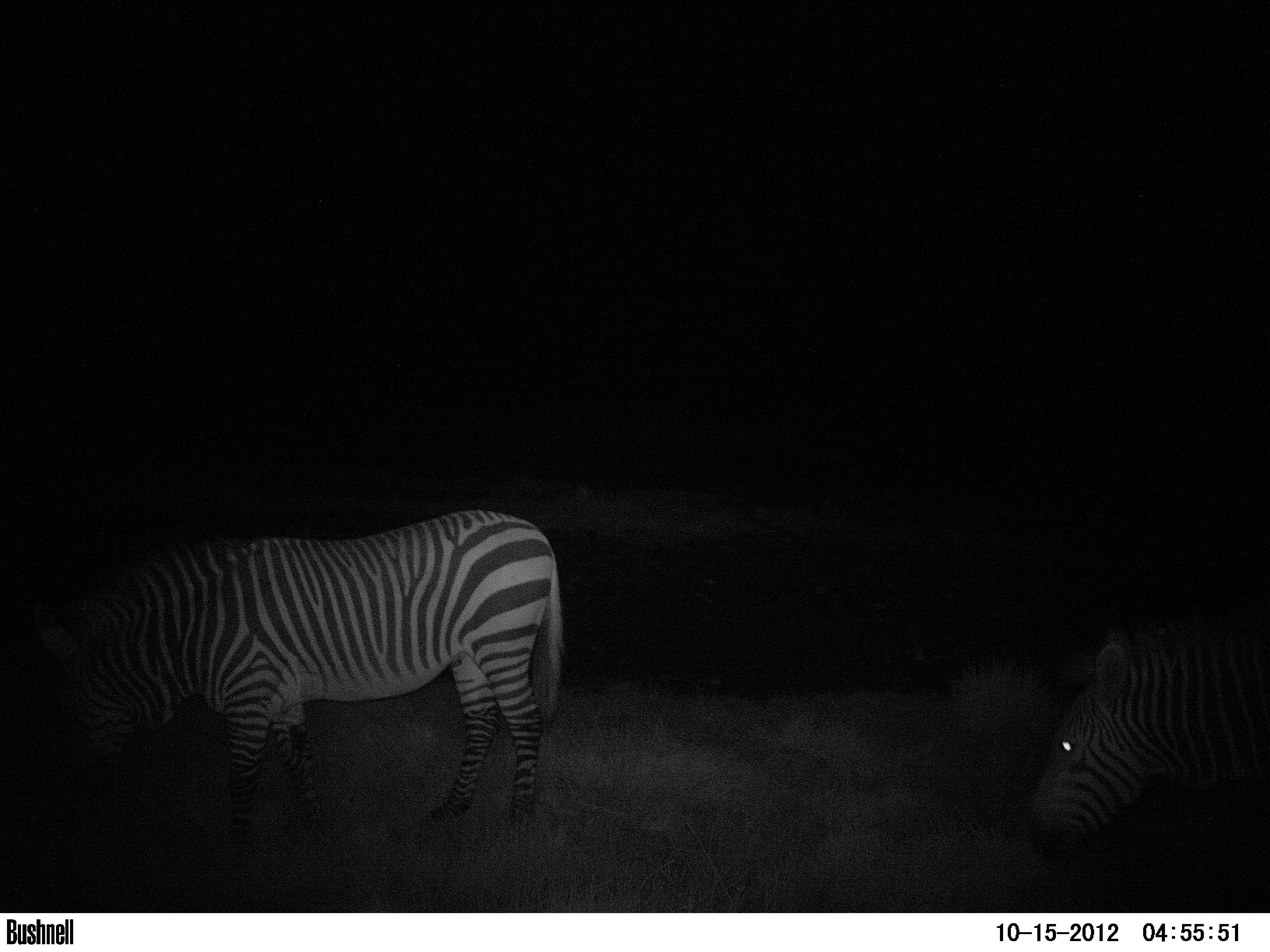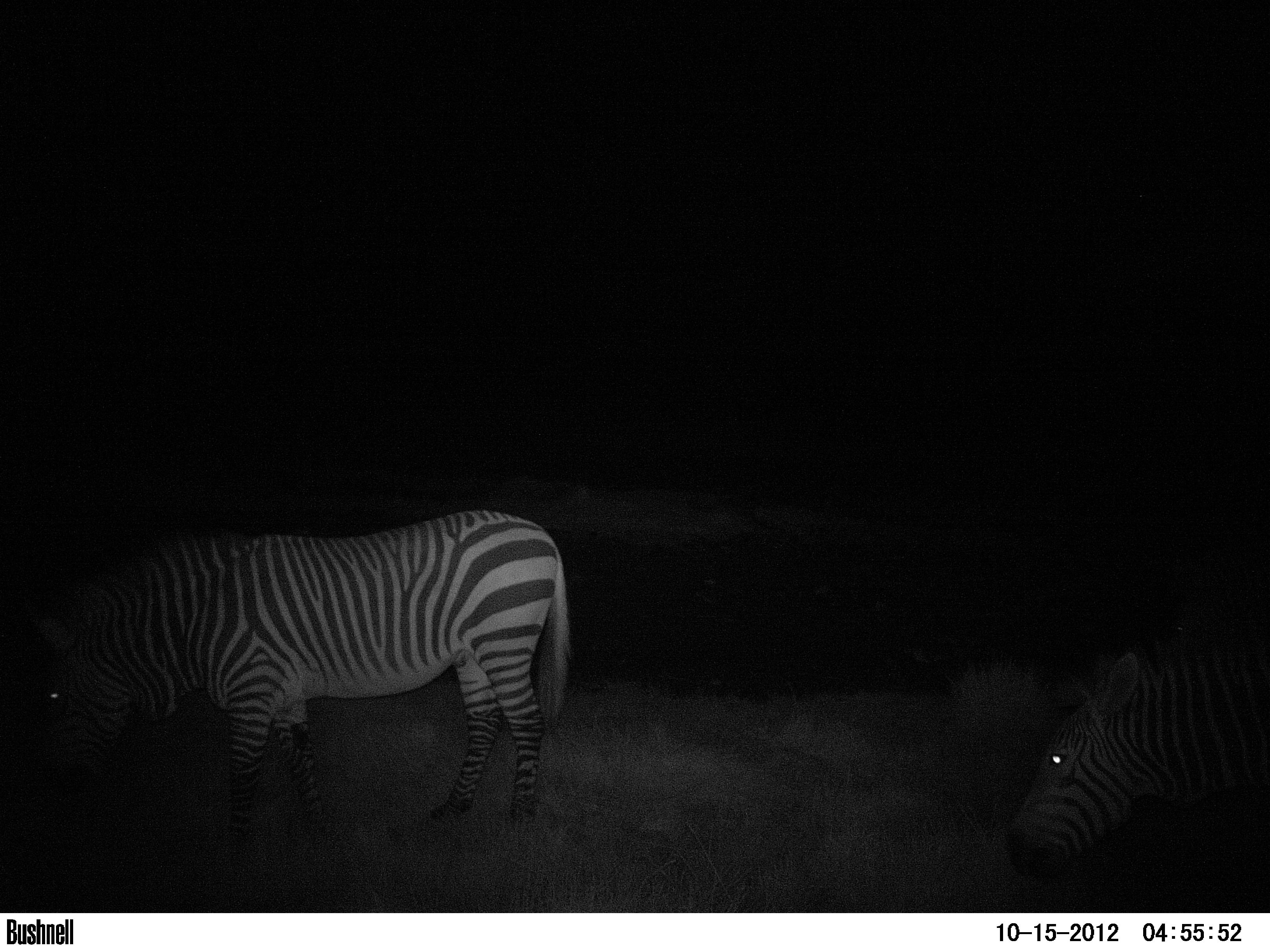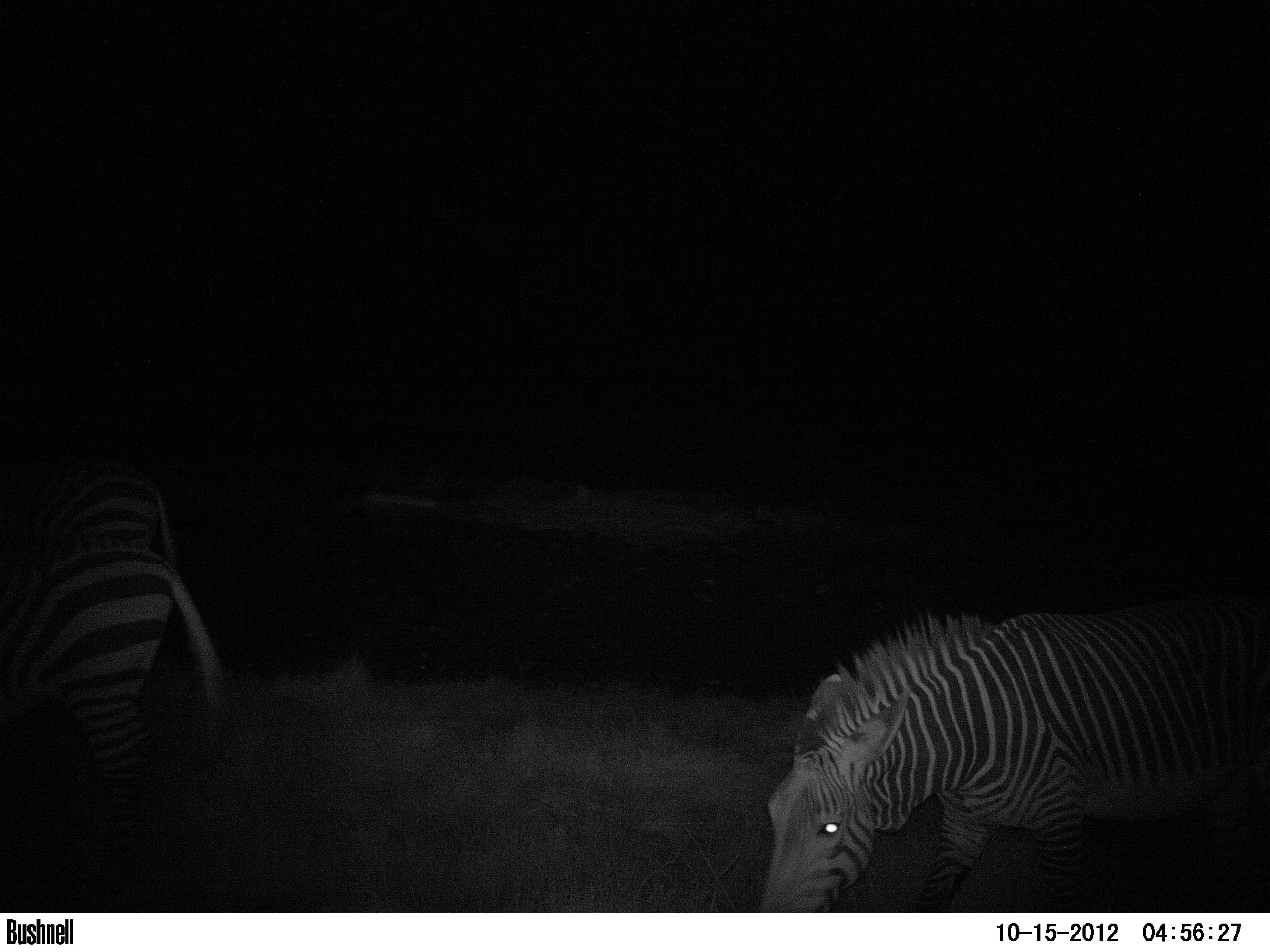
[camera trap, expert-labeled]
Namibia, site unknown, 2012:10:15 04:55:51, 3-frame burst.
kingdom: Animalia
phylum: Chordata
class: Mammalia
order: Perissodactyla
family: Equidae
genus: Equus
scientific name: Equus zebra hartmannae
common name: hartmann's mountain zebra